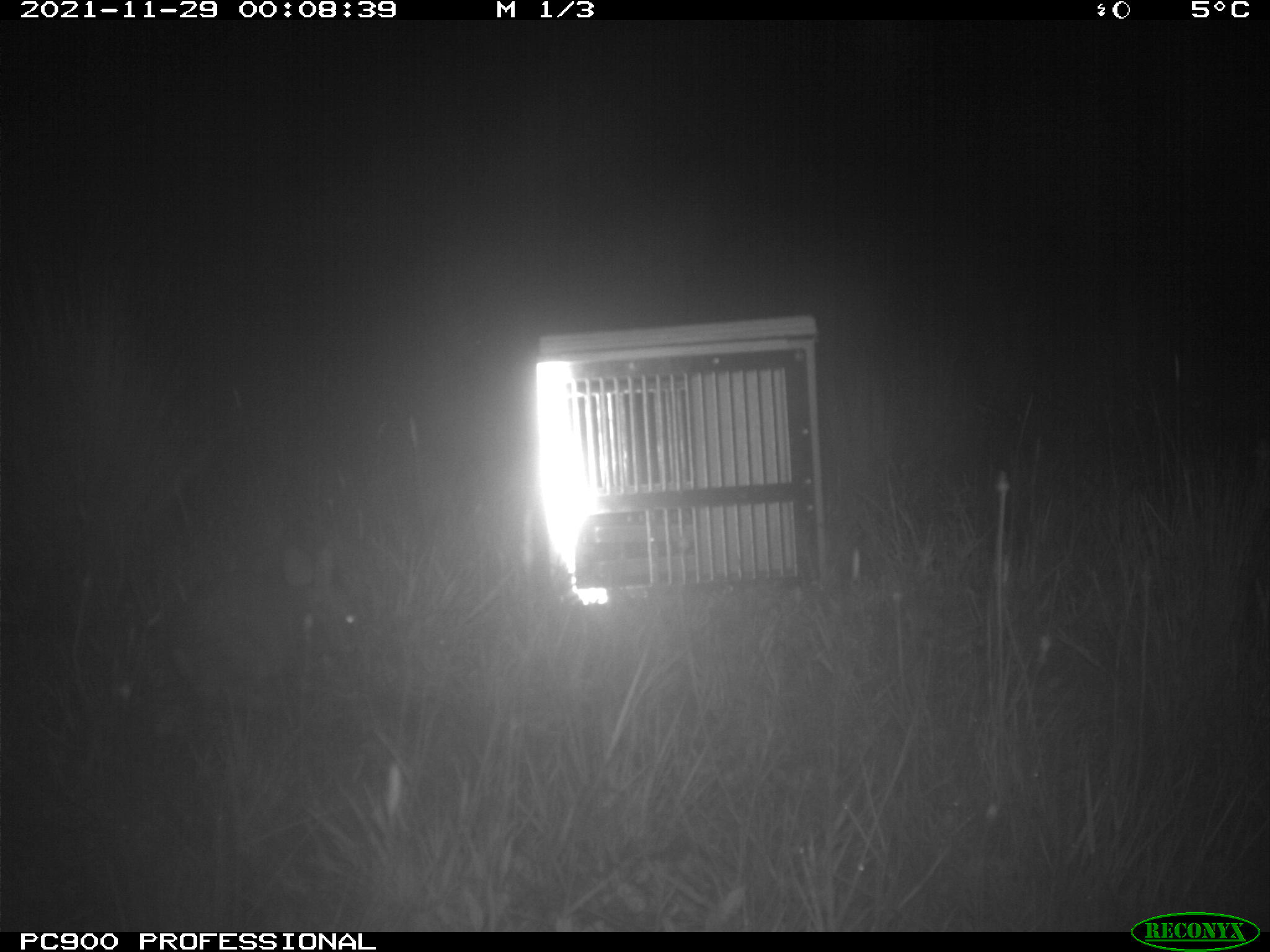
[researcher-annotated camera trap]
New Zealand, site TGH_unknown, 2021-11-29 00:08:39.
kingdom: Animalia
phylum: Chordata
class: Mammalia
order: Lagomorpha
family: Leporidae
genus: Oryctolagus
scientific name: Oryctolagus cuniculus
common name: european rabbit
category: rabbit